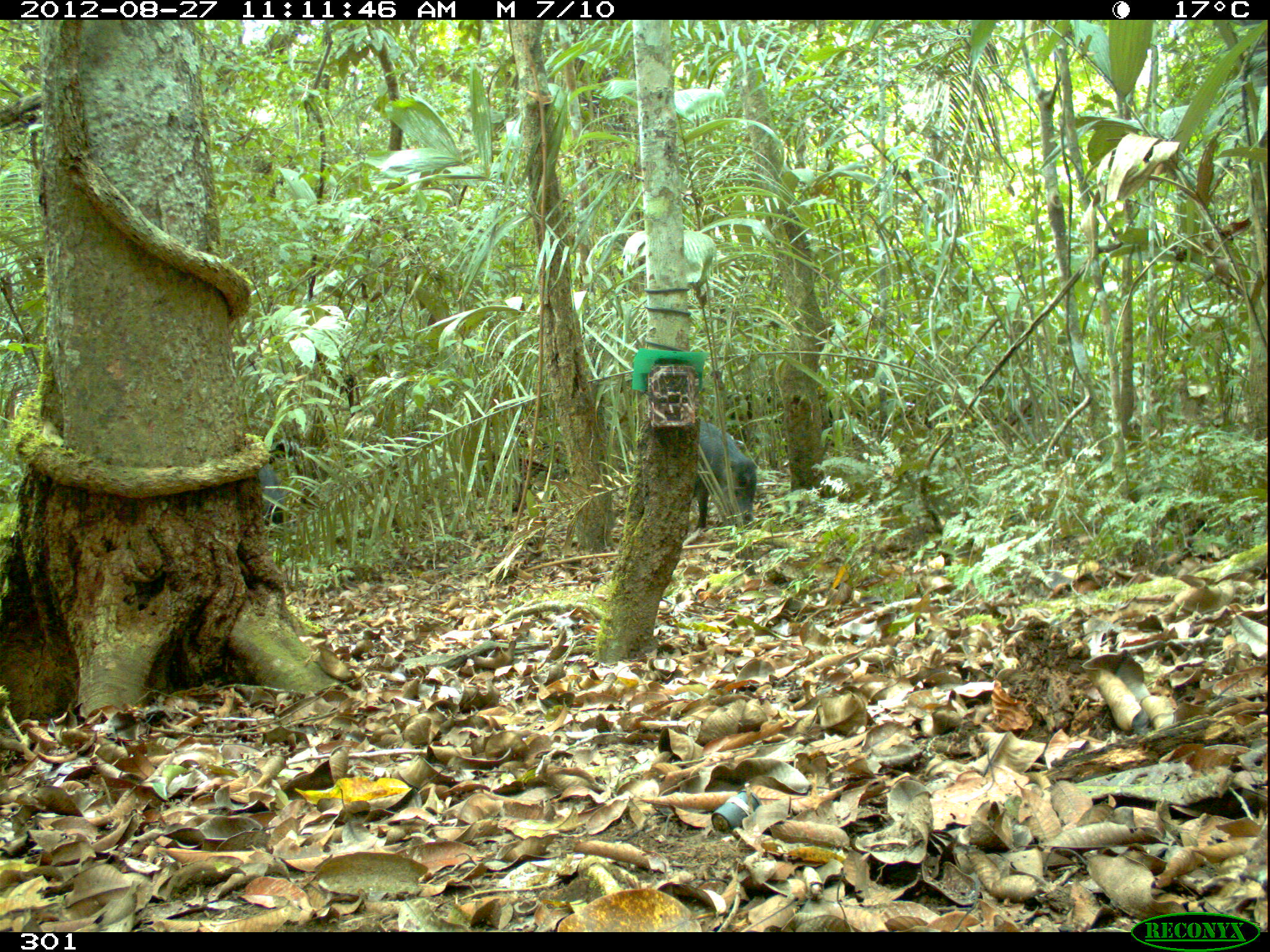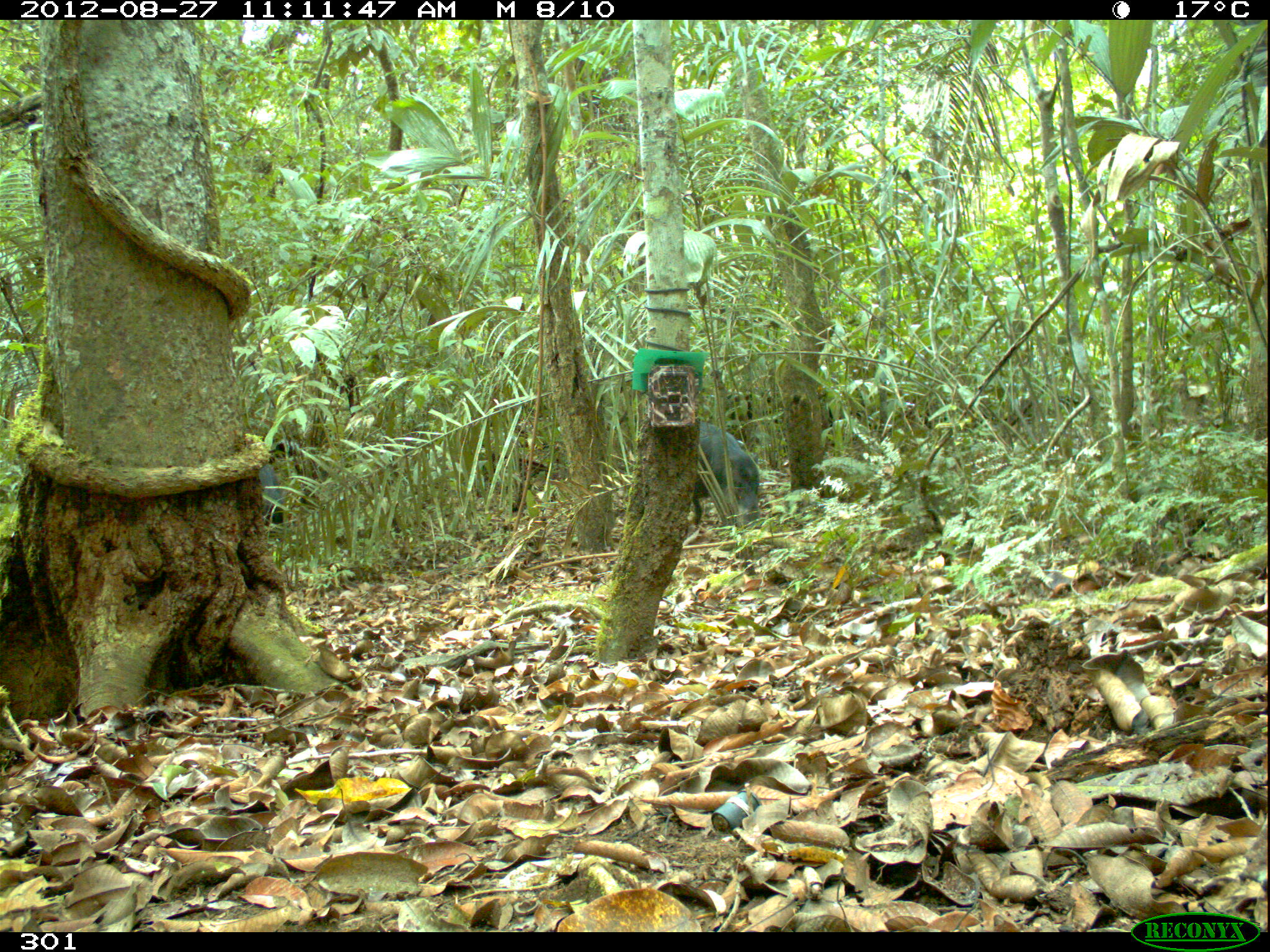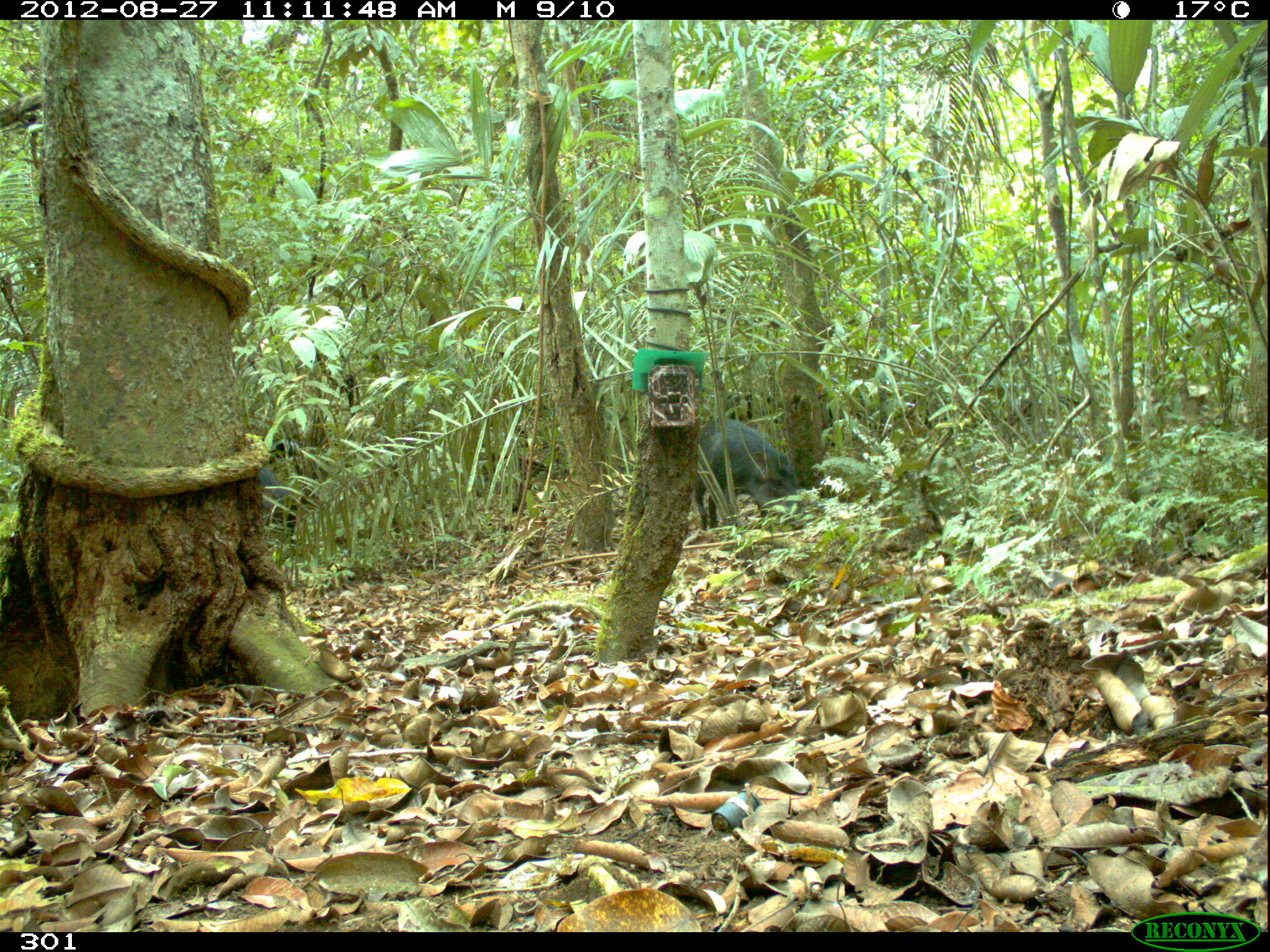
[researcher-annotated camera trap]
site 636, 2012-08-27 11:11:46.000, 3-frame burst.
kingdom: Animalia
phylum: Chordata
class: Mammalia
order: Artiodactyla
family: Tayassuidae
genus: Tayassu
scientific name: Tayassu pecari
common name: white-lipped peccary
Tayassu pecari (white-lipped peccary).